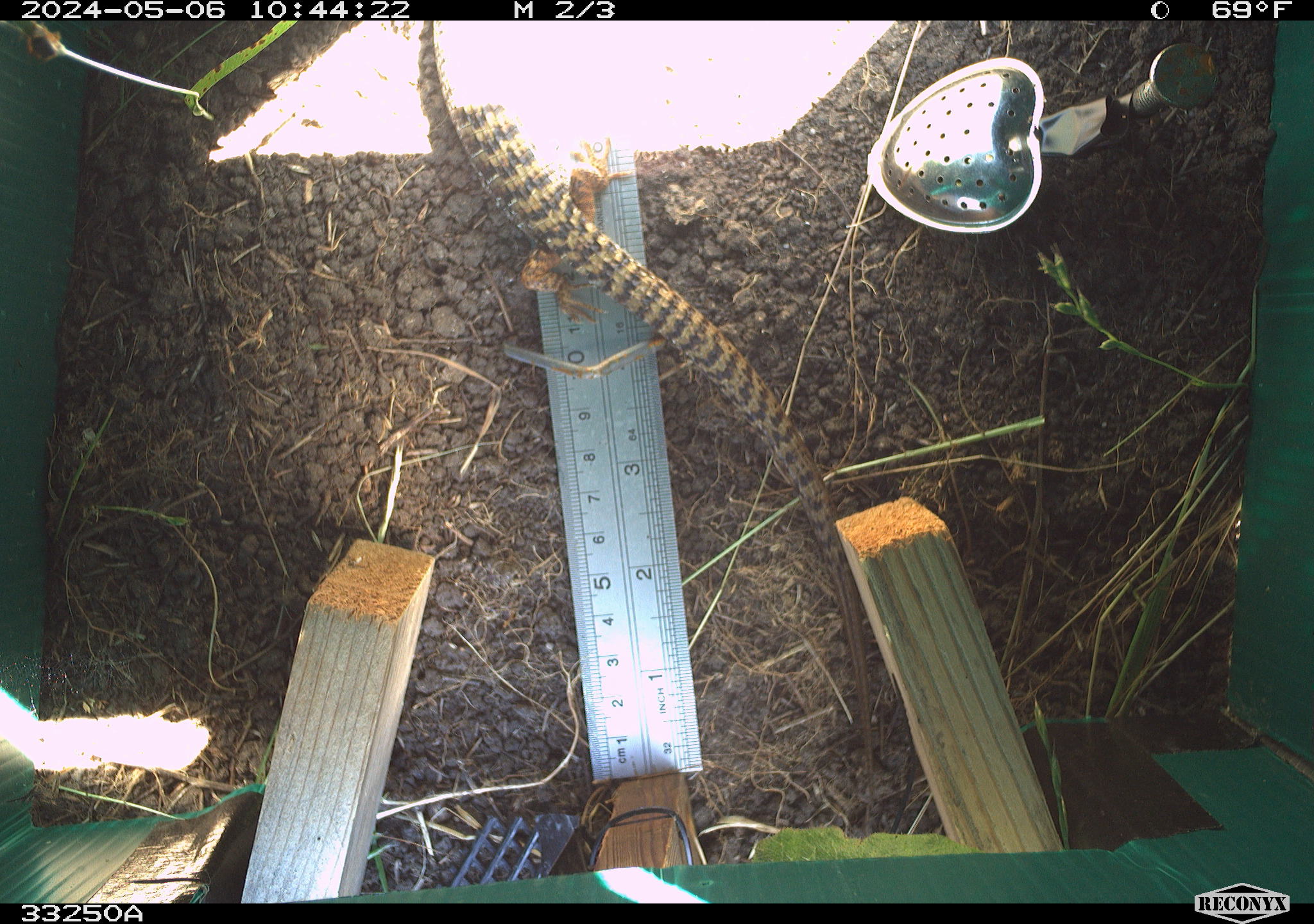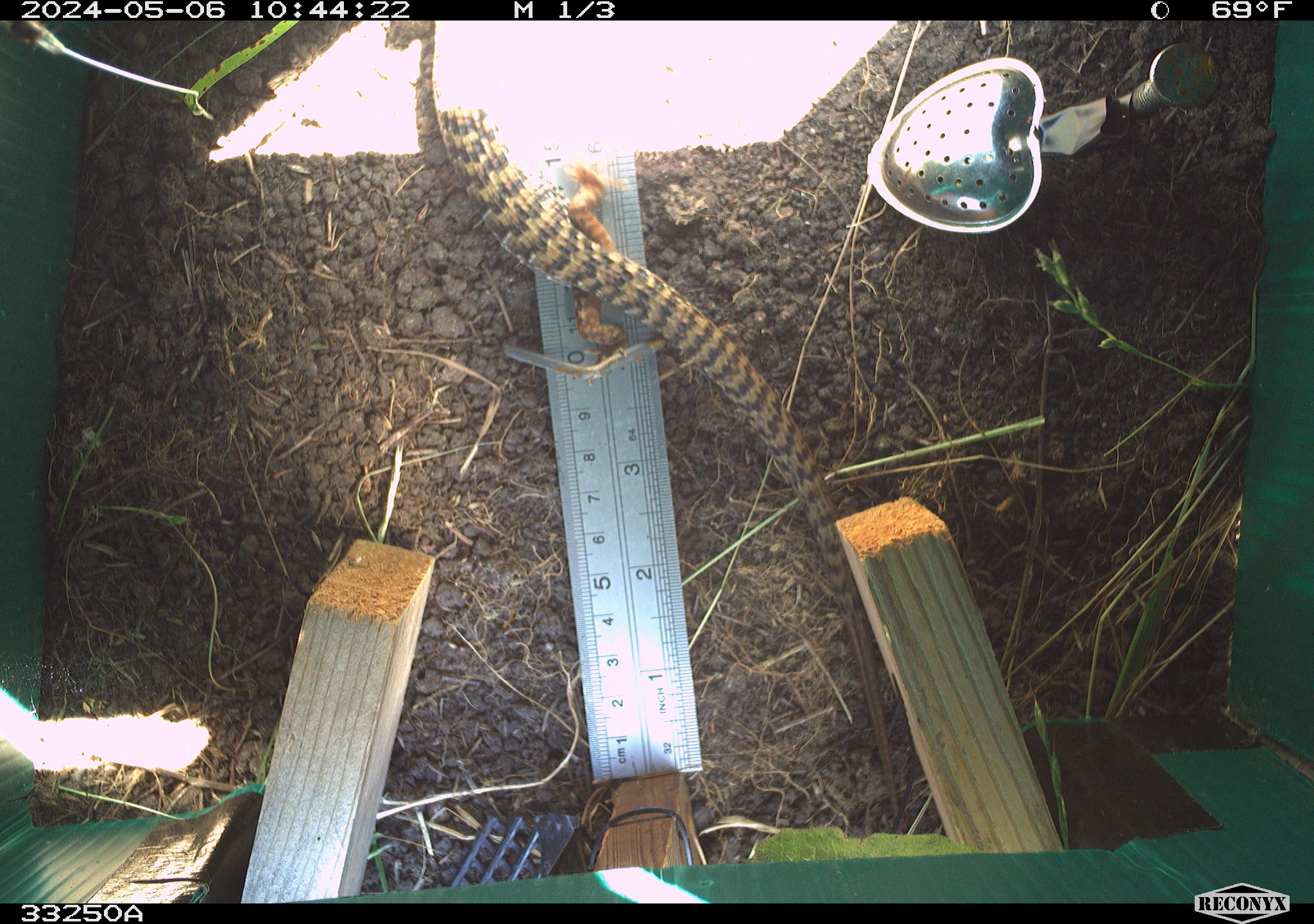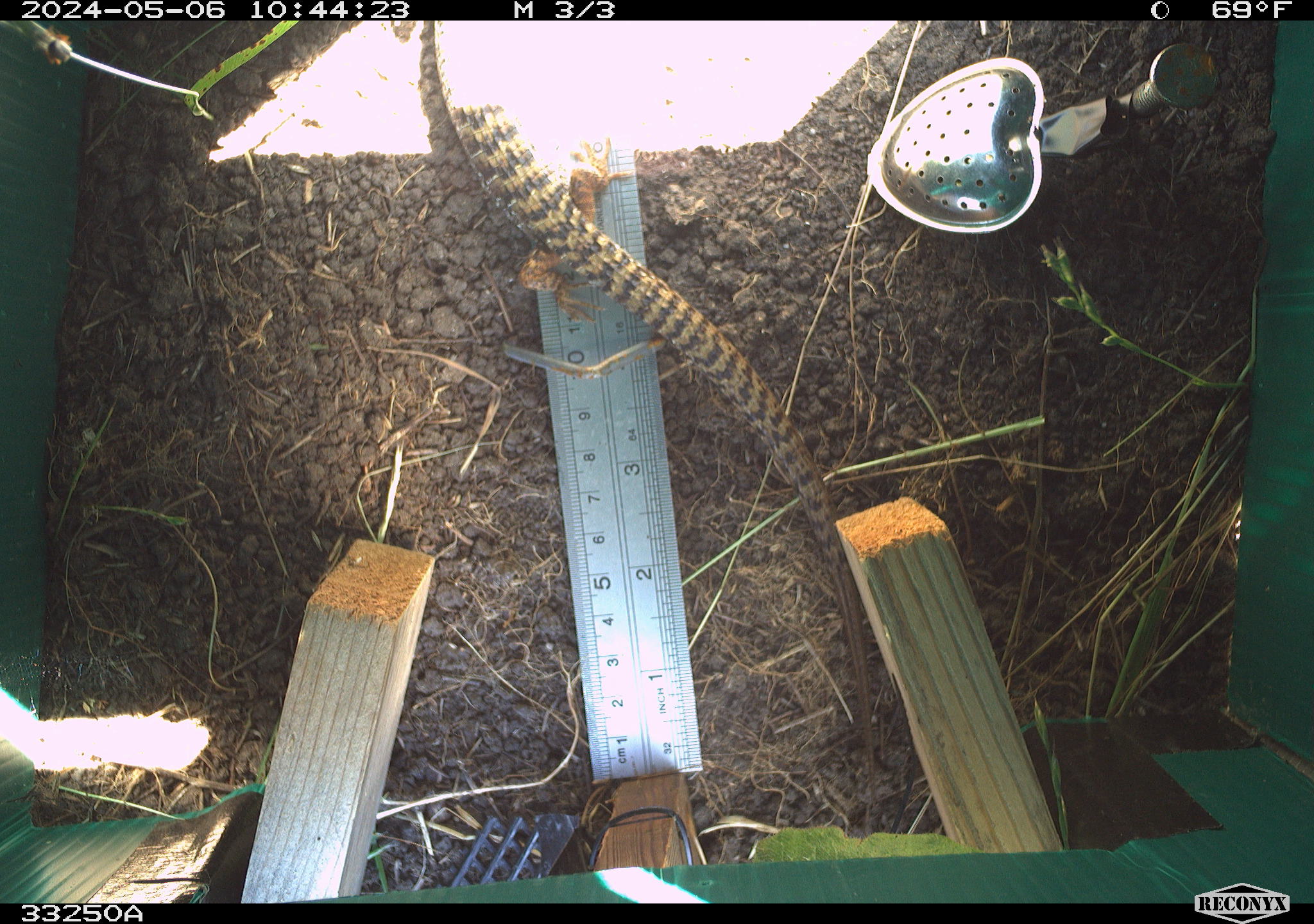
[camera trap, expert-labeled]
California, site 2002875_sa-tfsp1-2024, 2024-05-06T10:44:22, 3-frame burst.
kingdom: Animalia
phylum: Chordata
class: Reptilia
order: Squamata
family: Anguidae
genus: Elgaria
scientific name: Elgaria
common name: alligator lizards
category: elgaria species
Elgaria species (alligator lizards) (Elgaria).